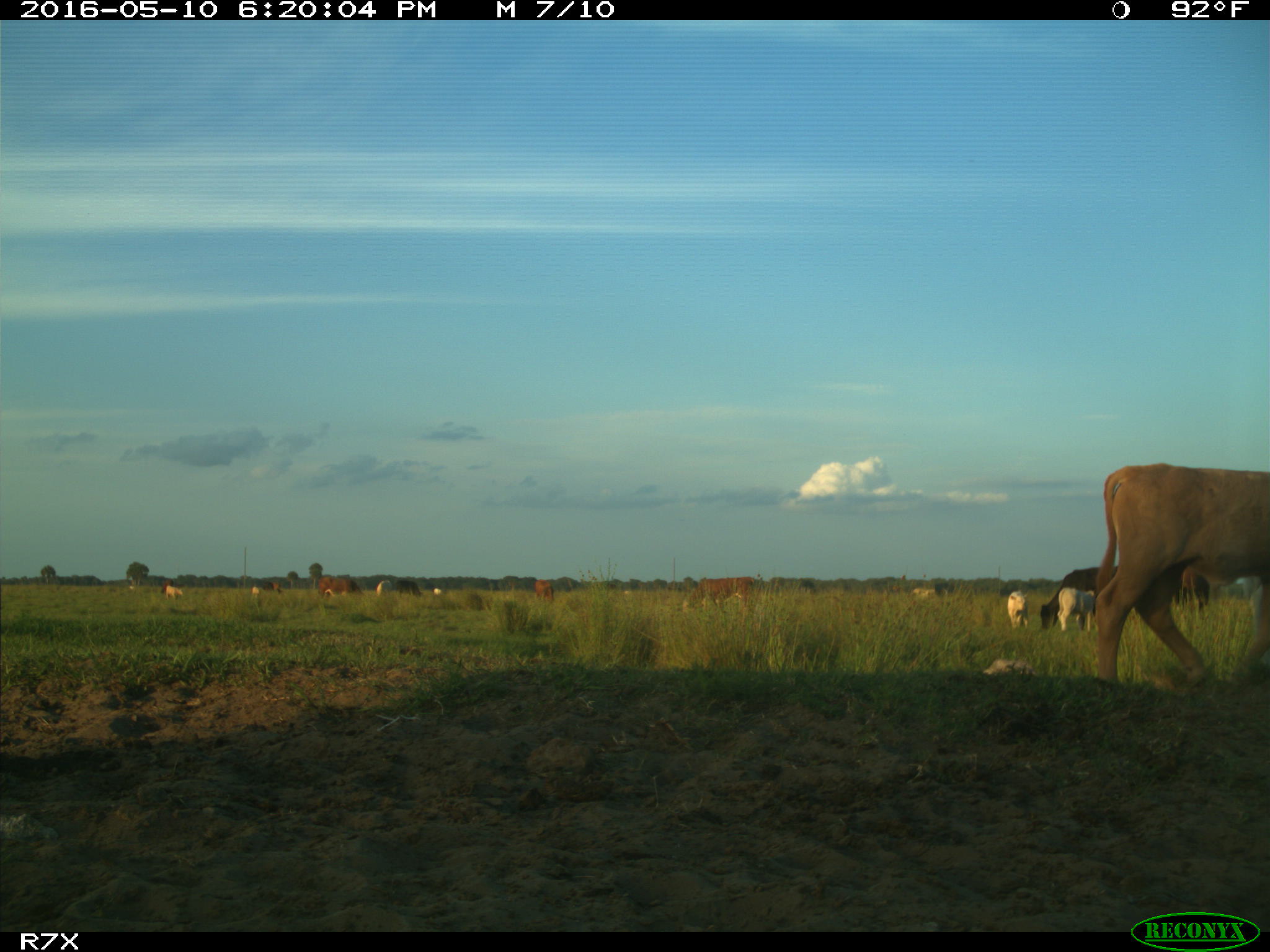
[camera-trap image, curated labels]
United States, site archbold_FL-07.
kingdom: Animalia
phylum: Chordata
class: Mammalia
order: Artiodactyla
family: Bovidae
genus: Bos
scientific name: Bos taurus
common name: domestic cow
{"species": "Bos taurus (domestic cow)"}